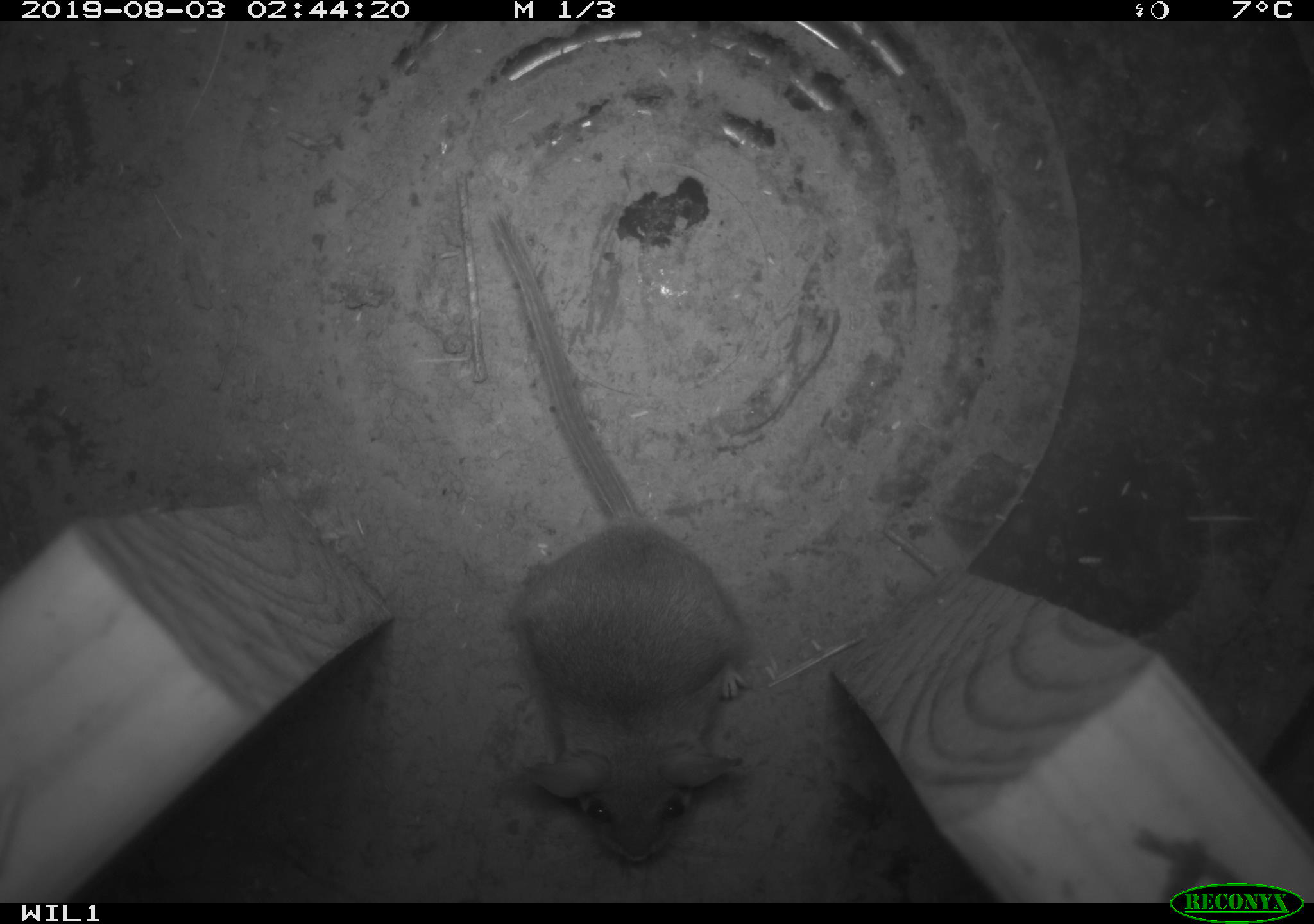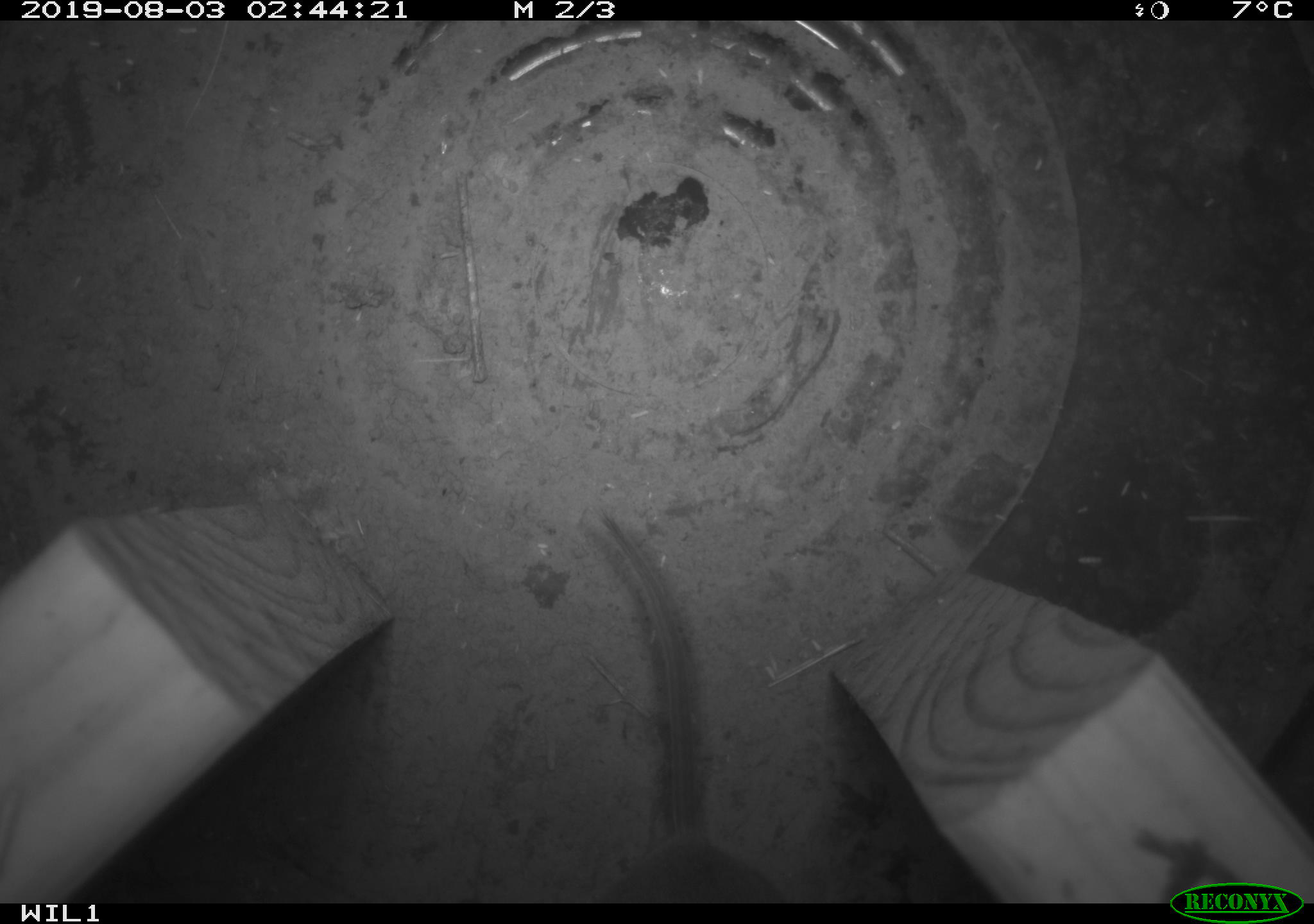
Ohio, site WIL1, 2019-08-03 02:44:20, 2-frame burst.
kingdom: Animalia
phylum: Chordata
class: Mammalia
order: Rodentia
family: Cricetidae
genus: Peromyscus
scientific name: Peromyscus leucopus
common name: white-footed mouse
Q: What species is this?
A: White-footed mouse (Peromyscus leucopus).